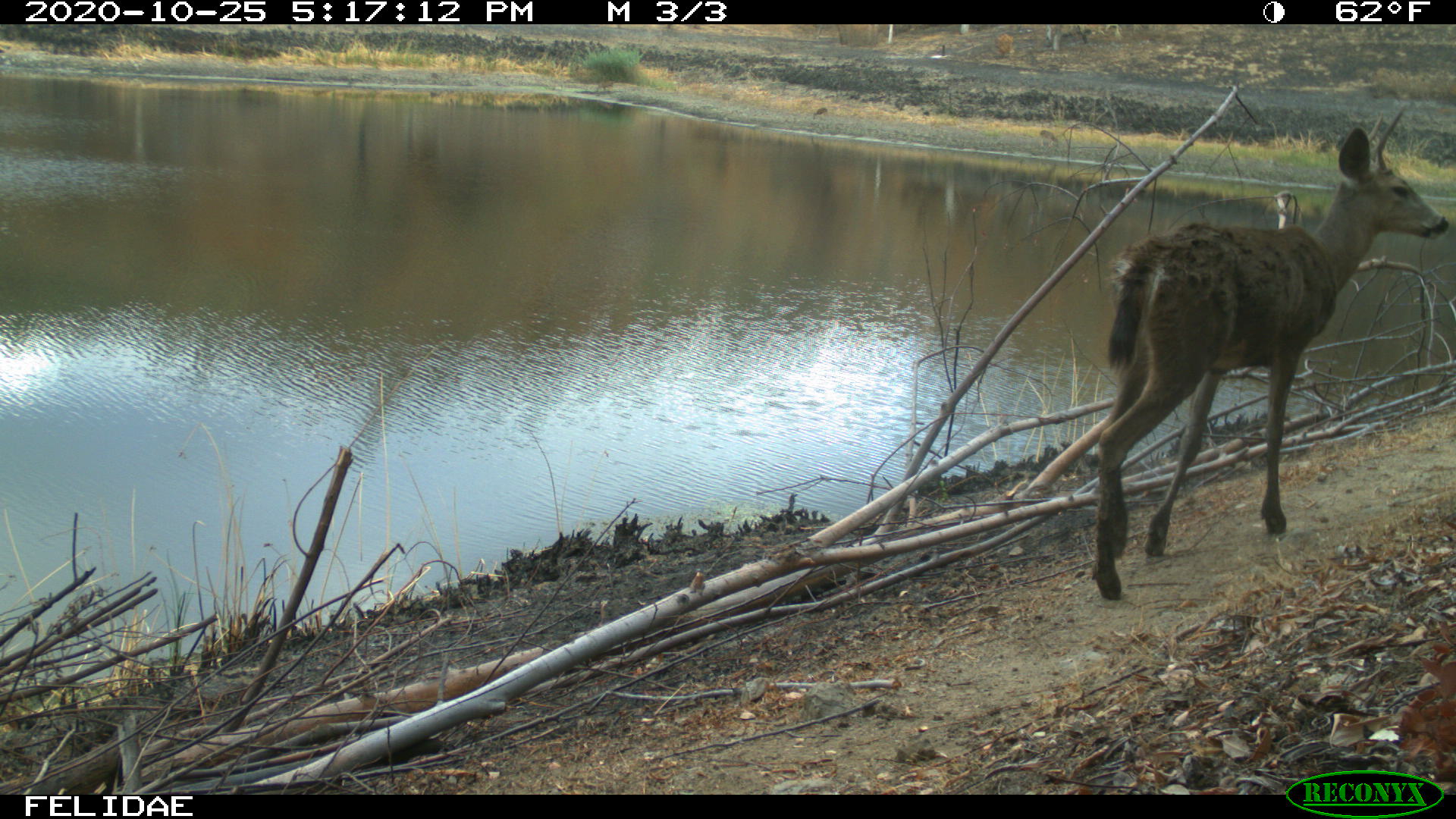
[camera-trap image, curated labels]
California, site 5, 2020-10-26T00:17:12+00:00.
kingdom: Animalia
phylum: Chordata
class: Mammalia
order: Artiodactyla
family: Cervidae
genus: Odocoileus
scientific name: Odocoileus hemionus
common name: mule deer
Mule deer (Odocoileus hemionus).